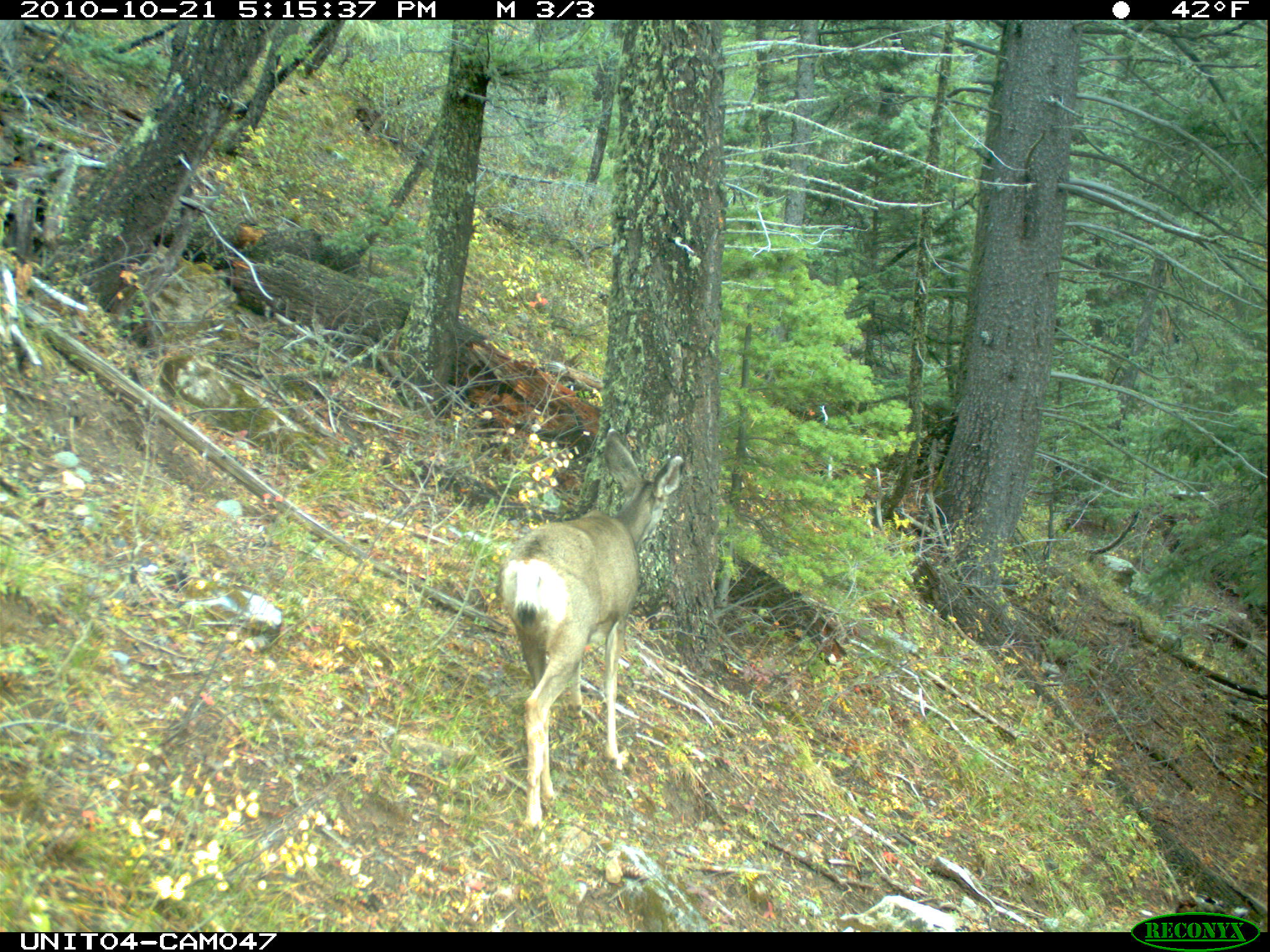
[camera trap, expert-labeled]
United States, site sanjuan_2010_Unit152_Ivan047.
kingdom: Animalia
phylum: Chordata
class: Mammalia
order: Artiodactyla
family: Cervidae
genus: Odocoileus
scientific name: Odocoileus hemionus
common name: mule deer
Odocoileus hemionus (mule deer).